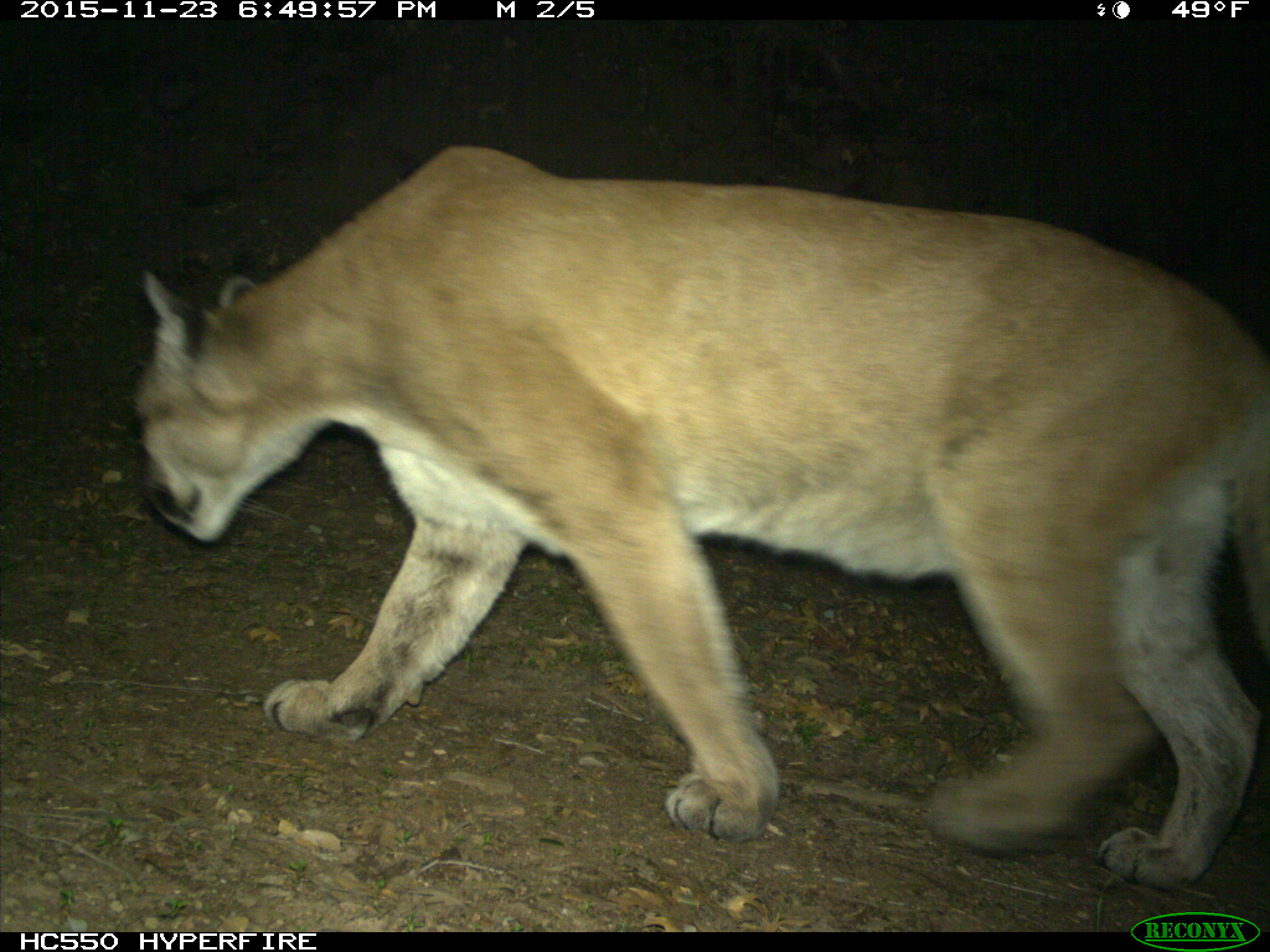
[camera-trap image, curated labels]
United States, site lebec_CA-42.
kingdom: Animalia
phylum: Chordata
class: Mammalia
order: Carnivora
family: Felidae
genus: Puma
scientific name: Puma concolor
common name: mountain lion